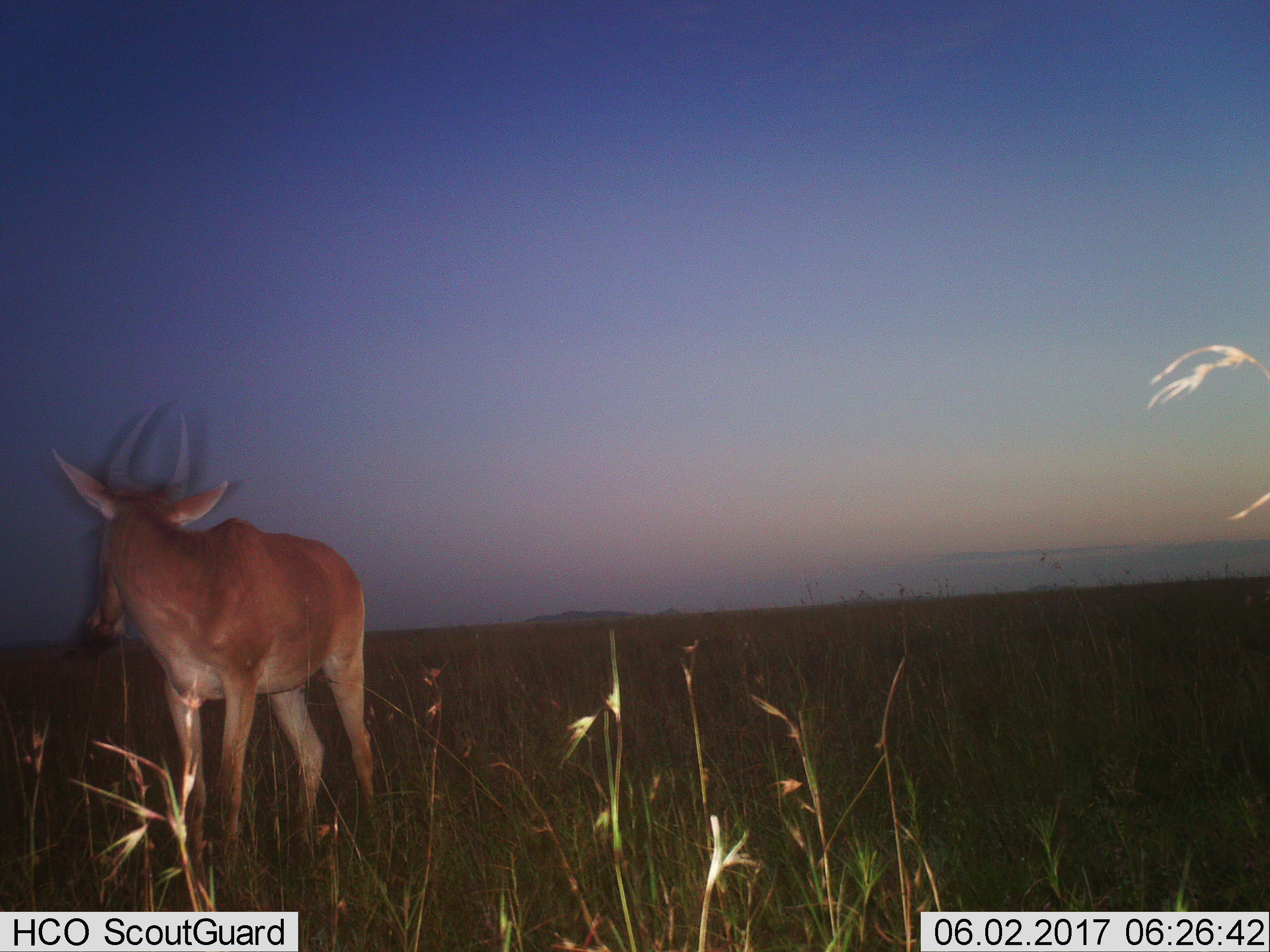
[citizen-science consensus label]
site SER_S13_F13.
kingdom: Animalia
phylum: Chordata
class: Mammalia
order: Artiodactyla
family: Bovidae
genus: Alcelaphus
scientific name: Alcelaphus buselaphus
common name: hartebeest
Hartebeest (Alcelaphus buselaphus), count 1. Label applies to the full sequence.